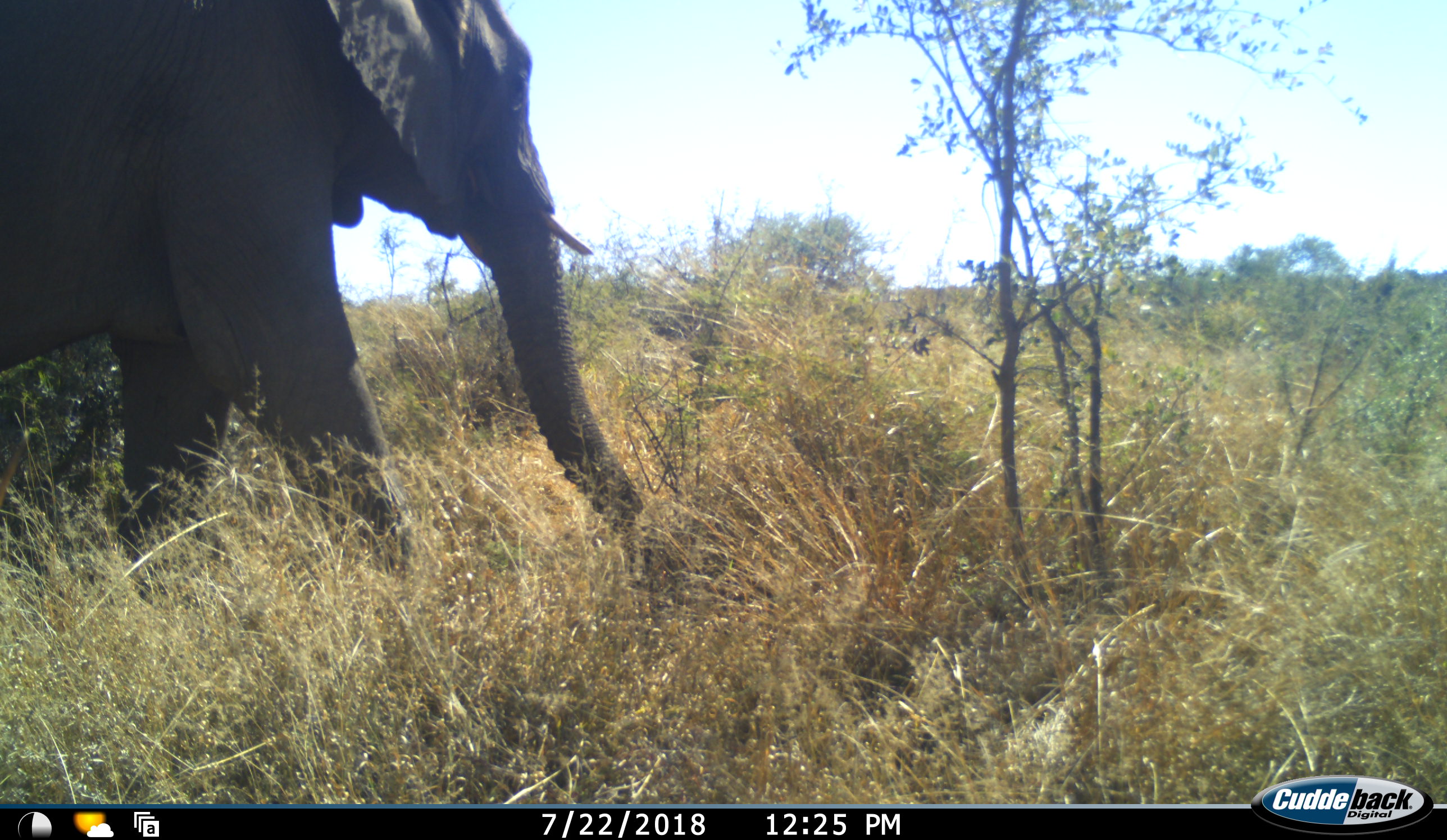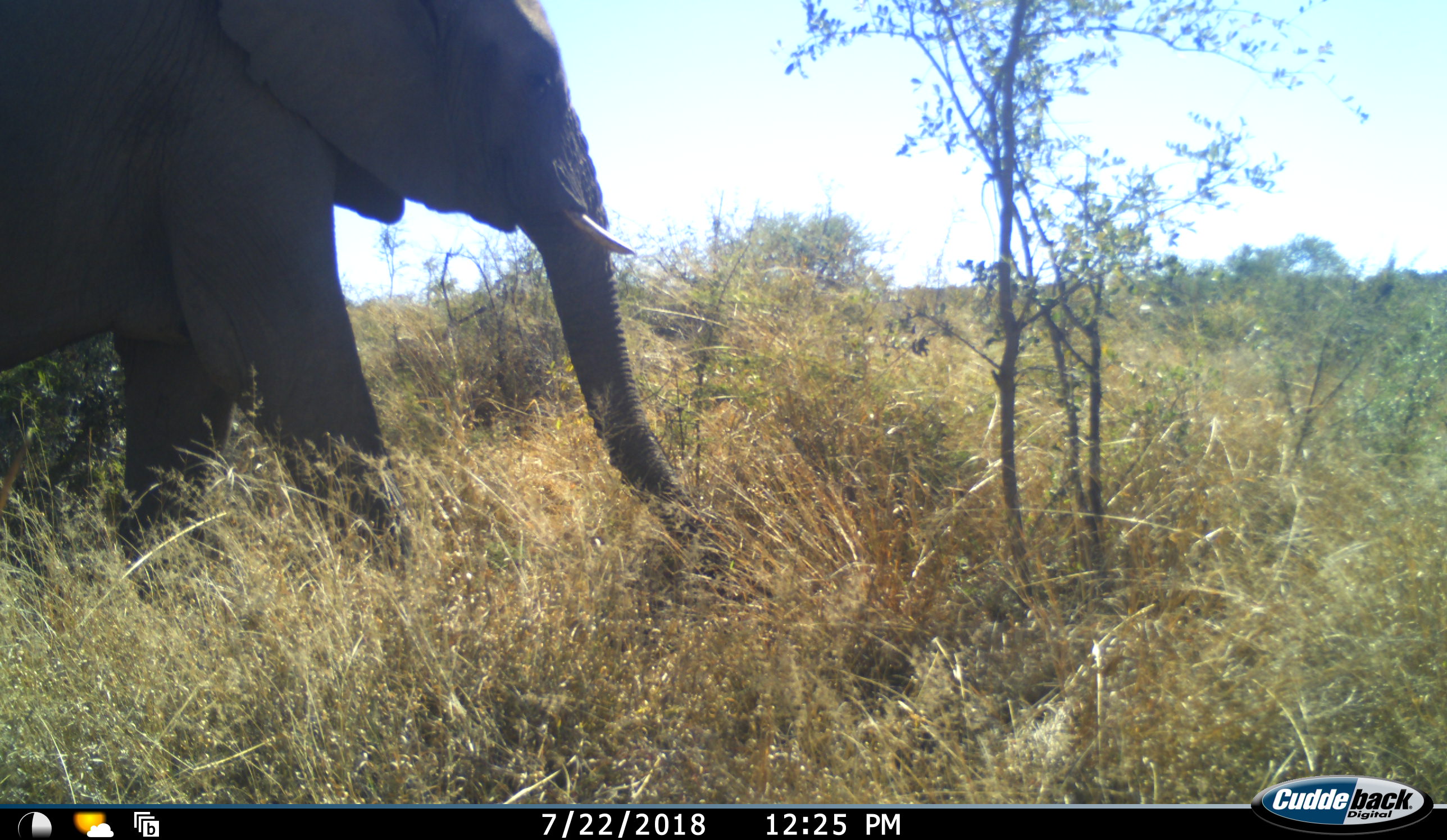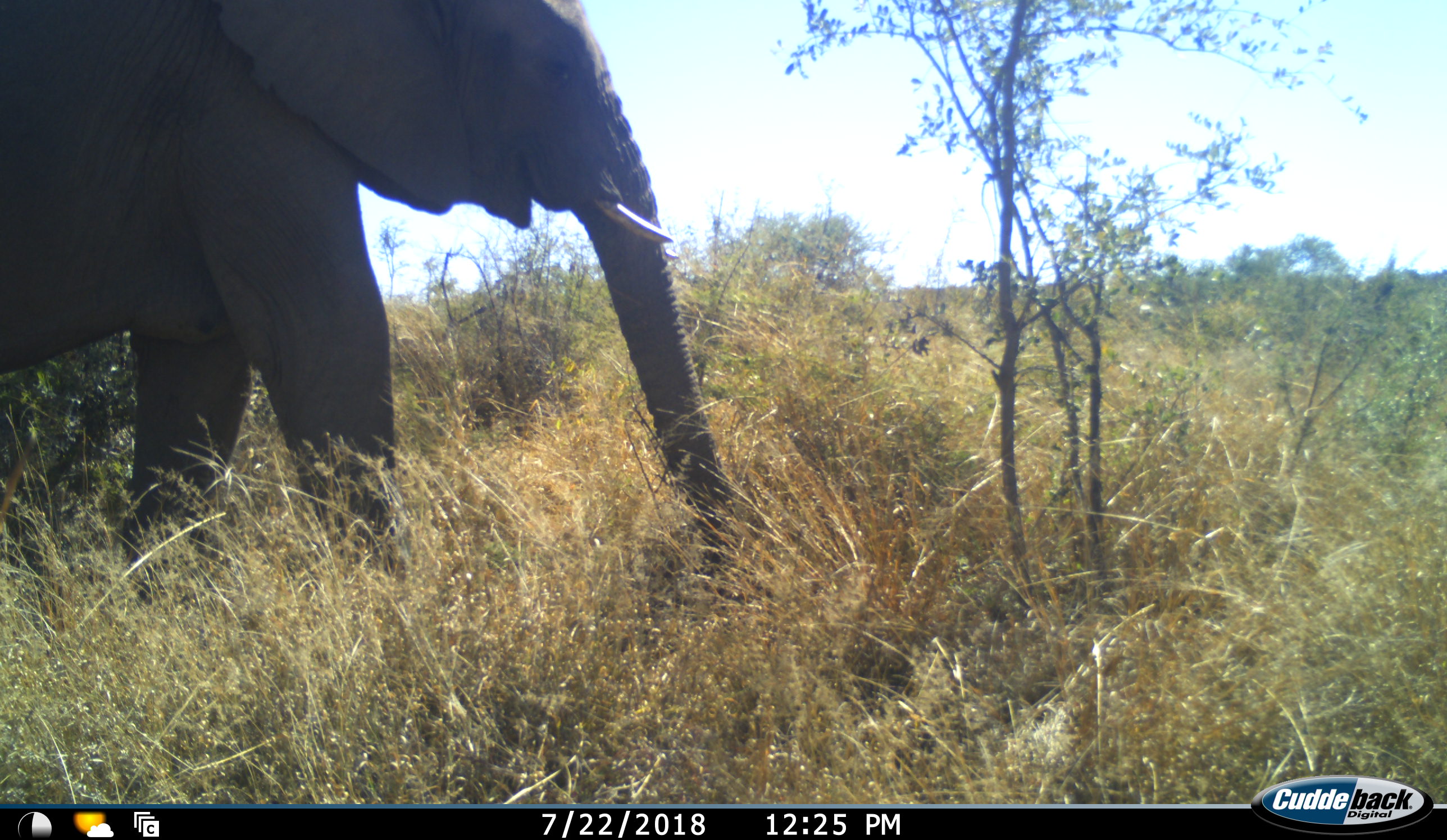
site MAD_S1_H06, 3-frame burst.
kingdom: Animalia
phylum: Chordata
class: Mammalia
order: Proboscidea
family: Elephantidae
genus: Loxodonta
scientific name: Loxodonta africana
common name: african bush elephant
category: elephant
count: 1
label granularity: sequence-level